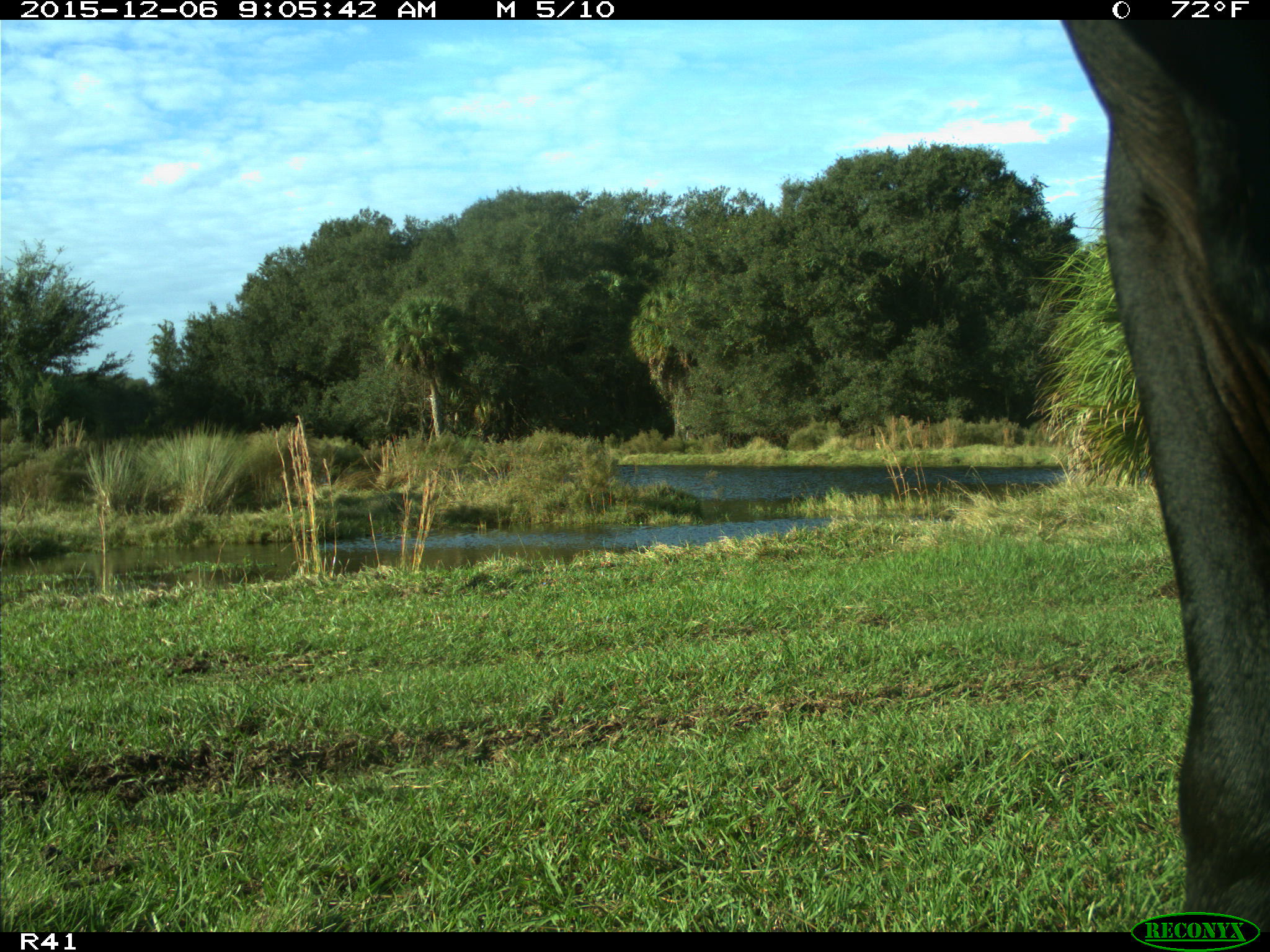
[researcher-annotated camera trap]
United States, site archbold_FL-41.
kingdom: Animalia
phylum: Chordata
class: Mammalia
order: Artiodactyla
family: Bovidae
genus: Bos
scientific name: Bos taurus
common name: domestic cow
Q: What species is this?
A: Bos taurus (domestic cow).